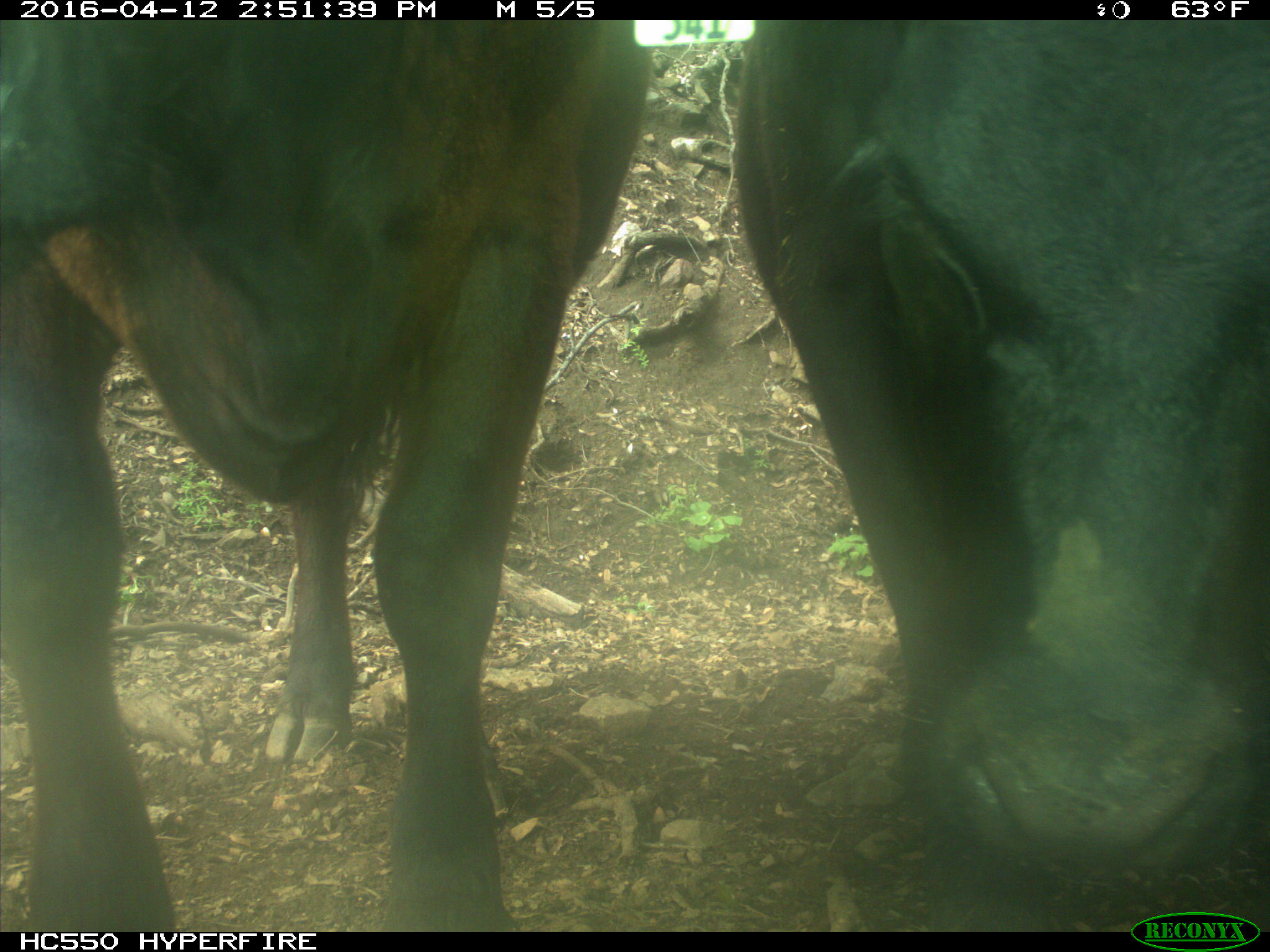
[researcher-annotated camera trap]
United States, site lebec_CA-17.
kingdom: Animalia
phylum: Chordata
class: Mammalia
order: Artiodactyla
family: Bovidae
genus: Bos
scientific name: Bos taurus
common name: domestic cow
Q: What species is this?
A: Bos taurus (domestic cow).